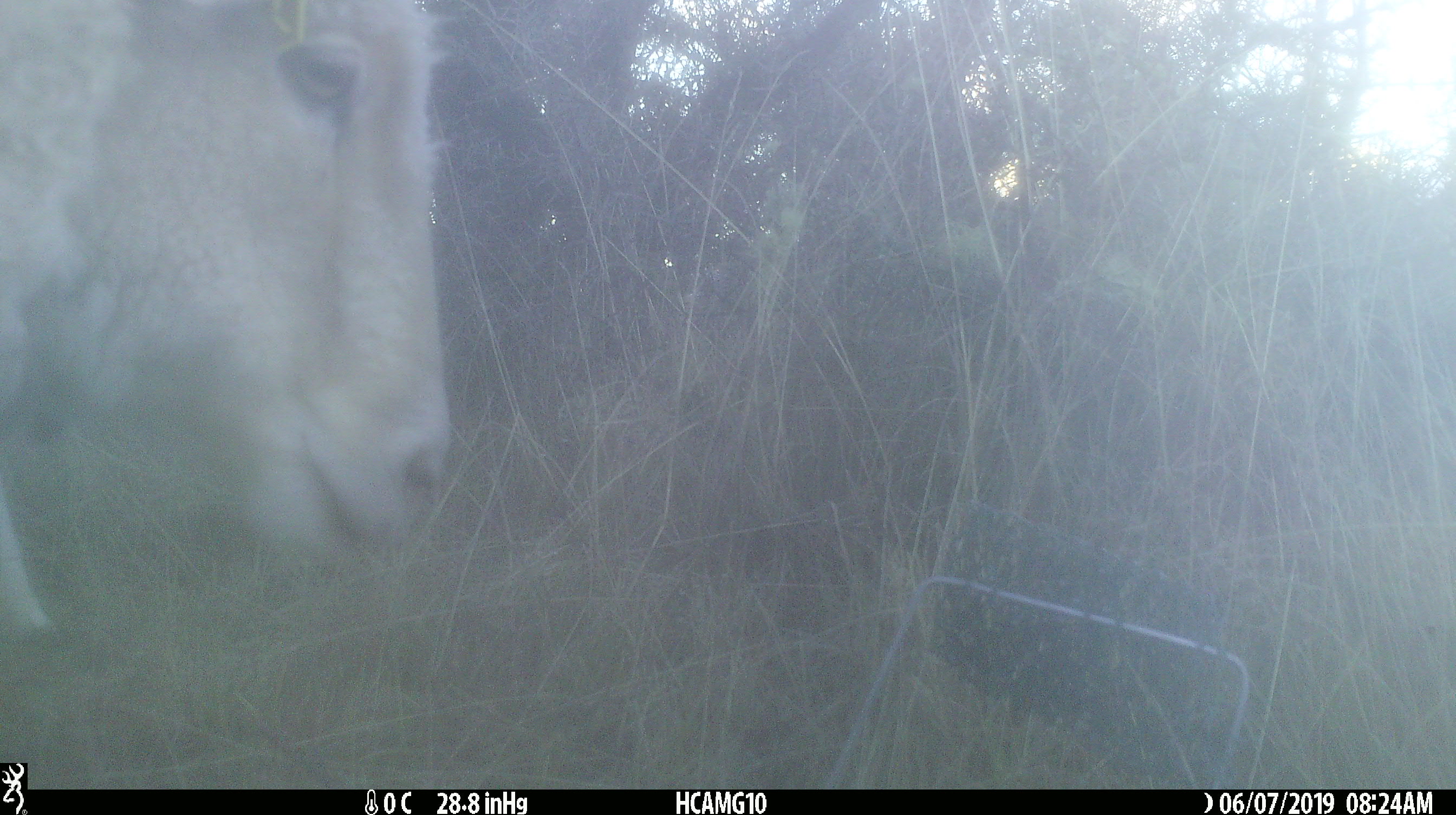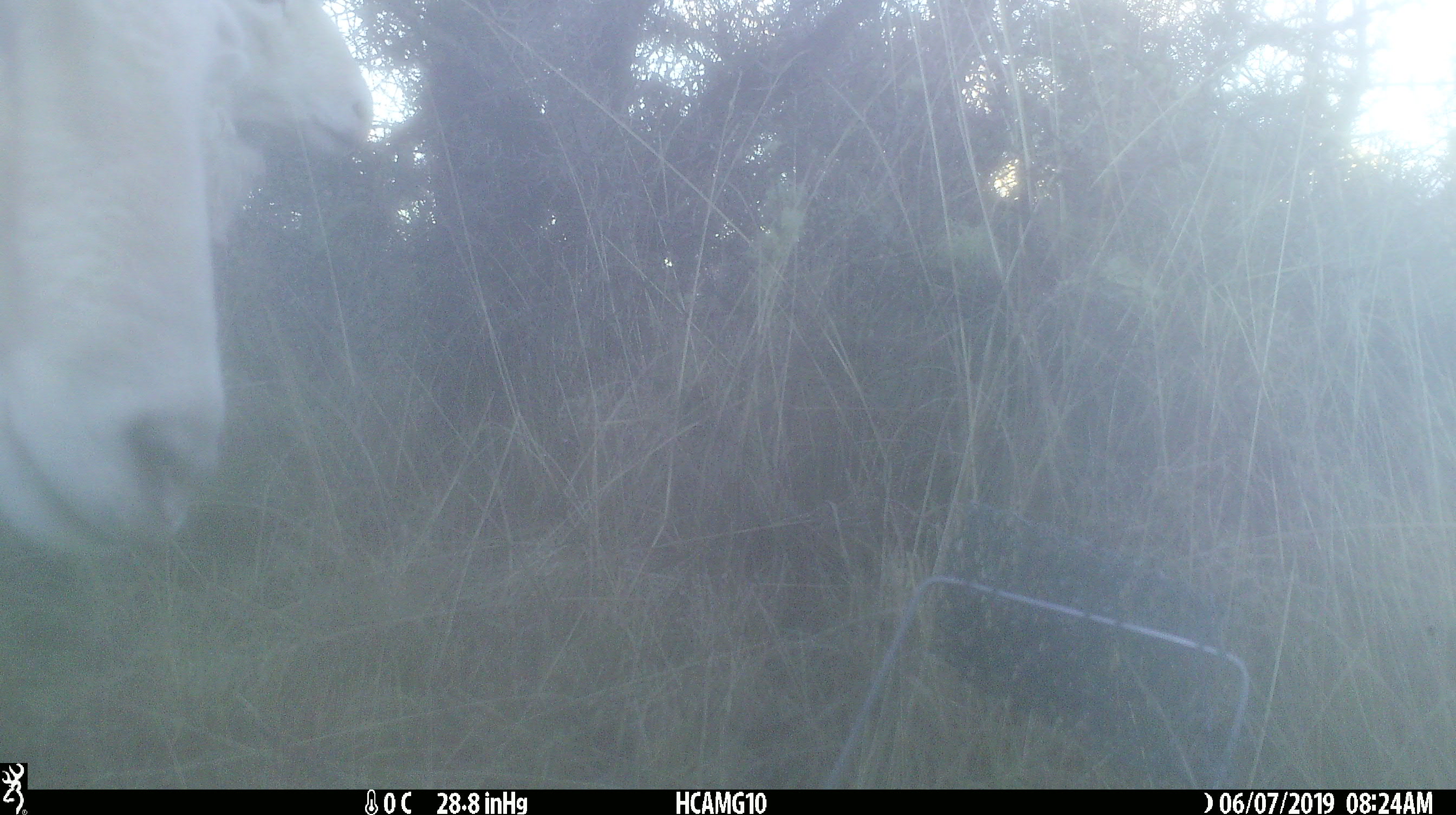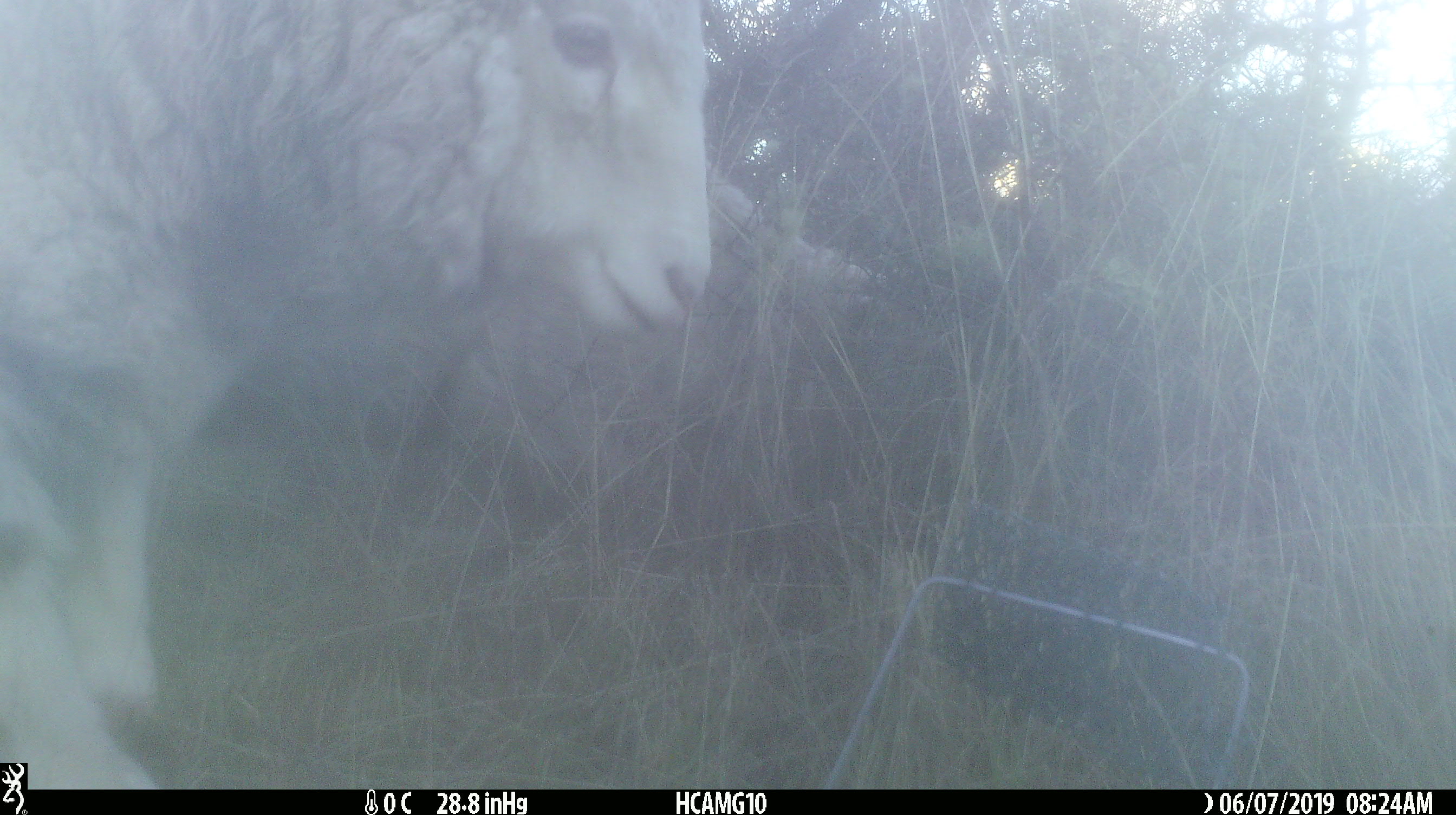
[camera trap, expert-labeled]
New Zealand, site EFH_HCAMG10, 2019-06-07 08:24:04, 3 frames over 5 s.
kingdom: Animalia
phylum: Chordata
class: Mammalia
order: Artiodactyla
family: Bovidae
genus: Ovis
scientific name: Ovis aries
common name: domestic sheep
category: sheep